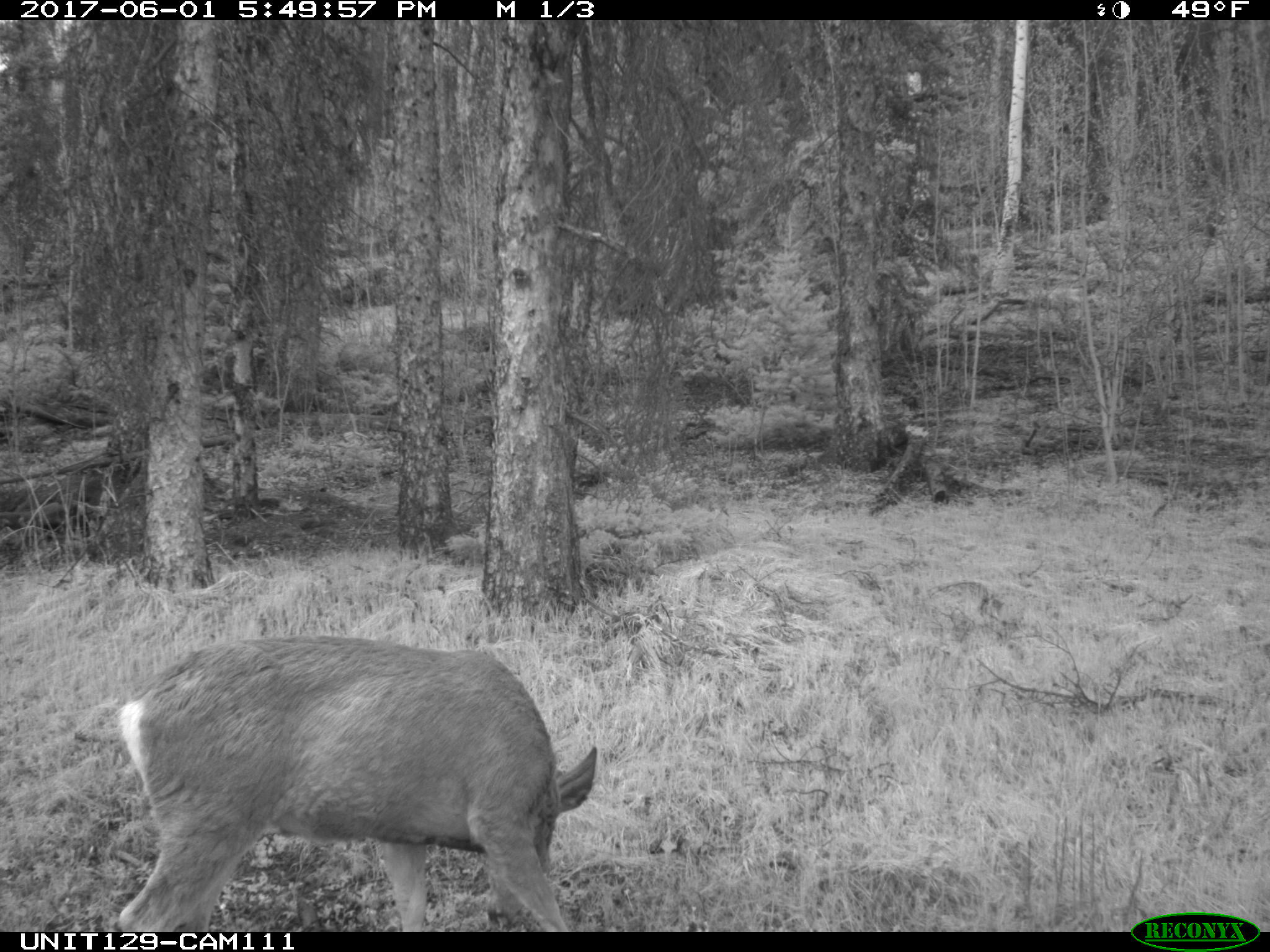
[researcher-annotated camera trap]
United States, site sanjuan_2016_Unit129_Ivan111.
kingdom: Animalia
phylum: Chordata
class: Mammalia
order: Artiodactyla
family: Cervidae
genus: Odocoileus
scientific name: Odocoileus hemionus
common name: mule deer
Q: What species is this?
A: Odocoileus hemionus (mule deer).